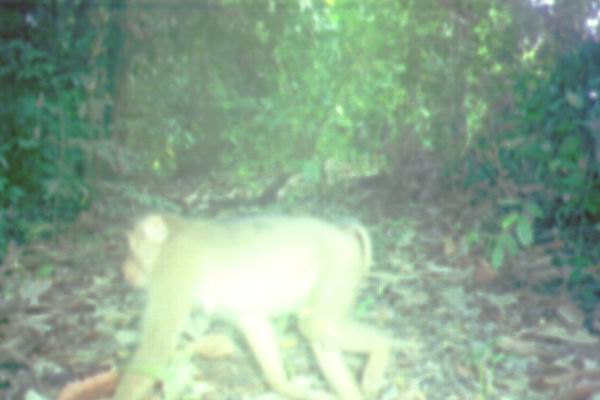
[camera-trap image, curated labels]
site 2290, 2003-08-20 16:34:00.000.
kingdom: Animalia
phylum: Chordata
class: Mammalia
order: Primates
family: Cercopithecidae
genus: Macaca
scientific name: Macaca nemestrina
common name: southern pig-tailed macaque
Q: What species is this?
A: Macaca nemestrina (southern pig-tailed macaque).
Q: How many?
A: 1.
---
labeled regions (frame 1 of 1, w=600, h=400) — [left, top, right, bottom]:
macaca nemestrina: [109, 211, 389, 399]